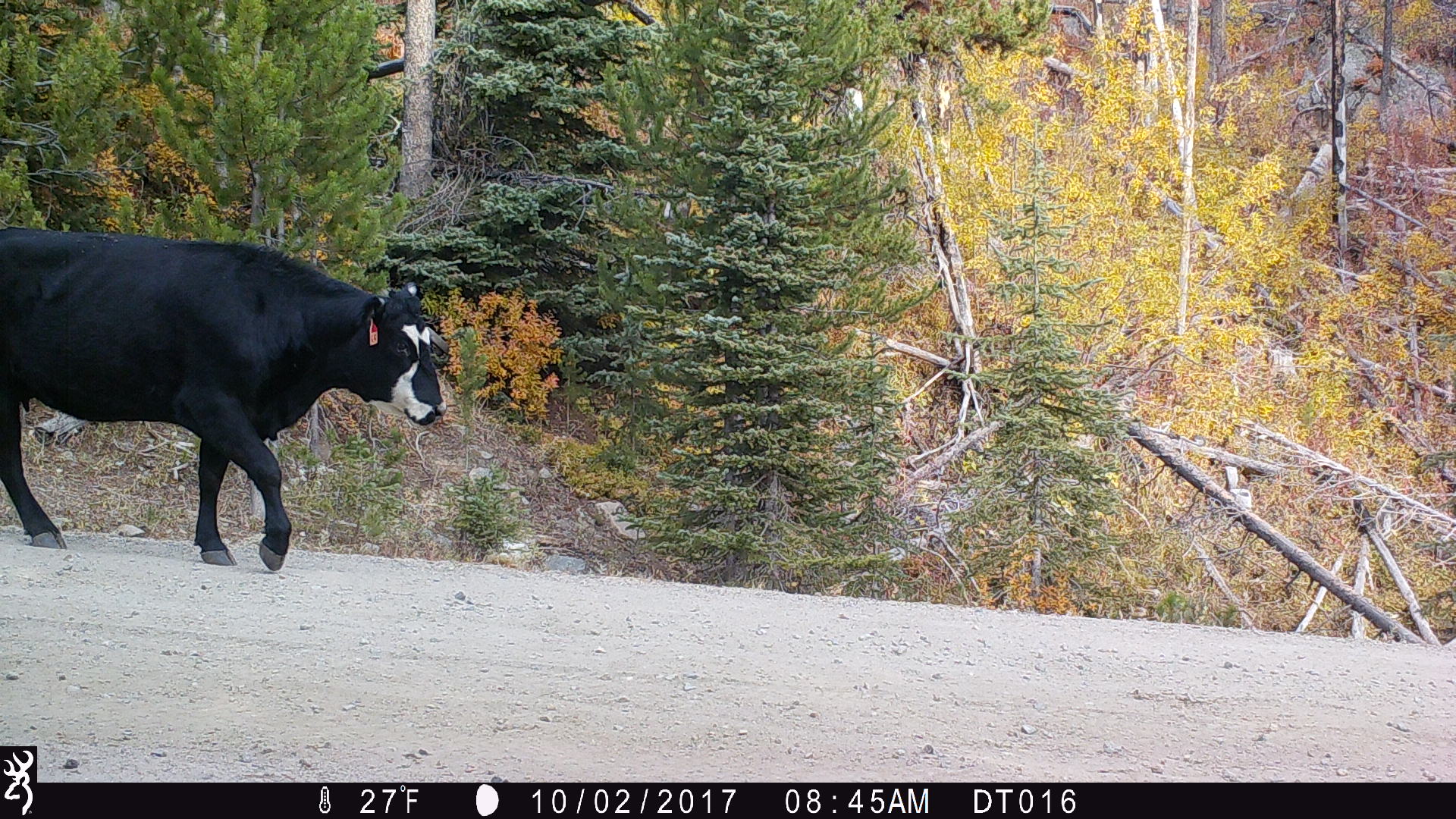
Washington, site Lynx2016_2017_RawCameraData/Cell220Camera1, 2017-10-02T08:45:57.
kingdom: Animalia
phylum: Chordata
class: Mammalia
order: Artiodactyla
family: Bovidae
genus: Bos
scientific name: Bos taurus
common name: domestic cattle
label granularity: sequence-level